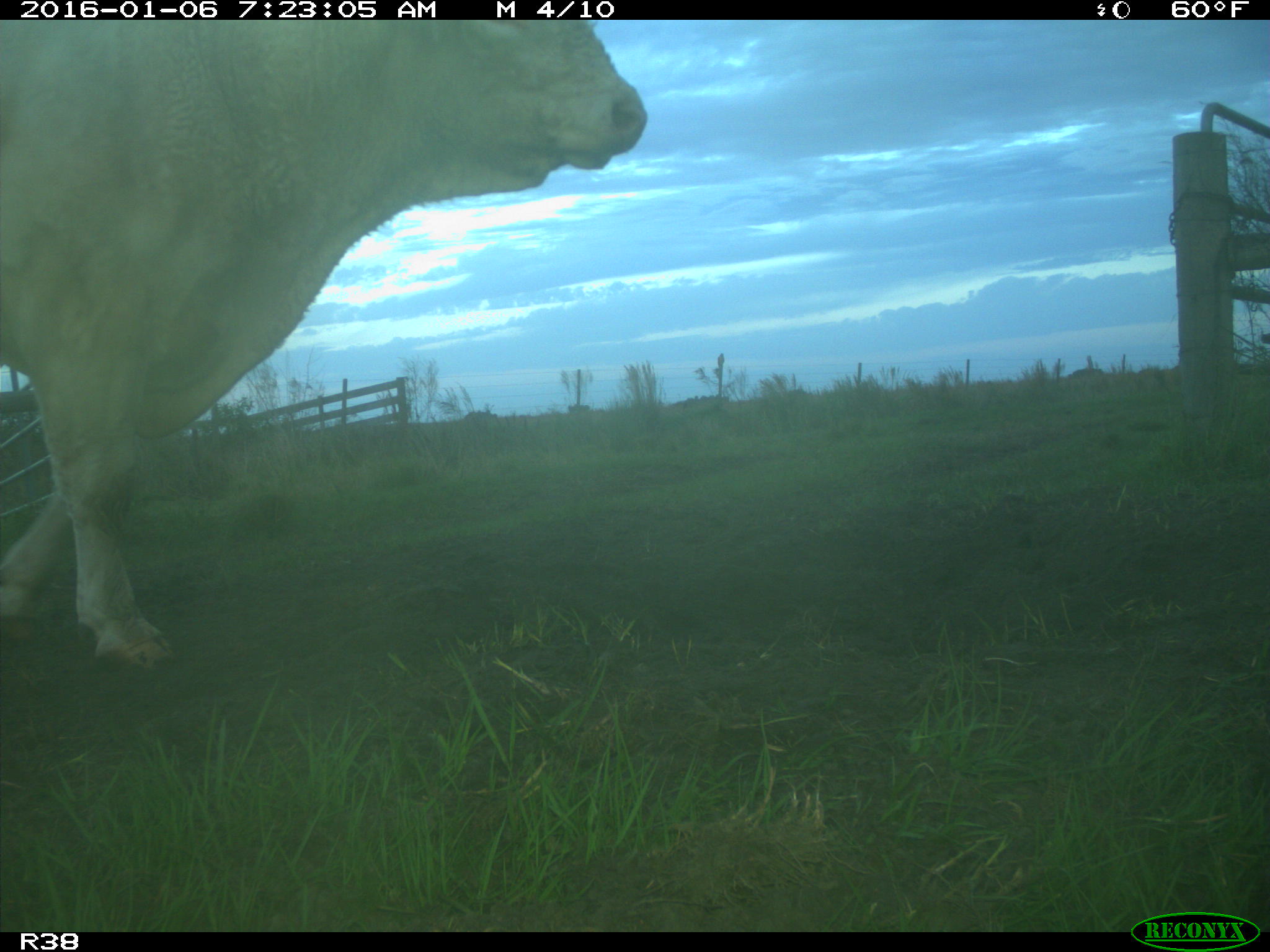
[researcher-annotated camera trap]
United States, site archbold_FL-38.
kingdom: Animalia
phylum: Chordata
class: Mammalia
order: Artiodactyla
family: Bovidae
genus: Bos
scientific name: Bos taurus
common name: domestic cow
Bos taurus (domestic cow).